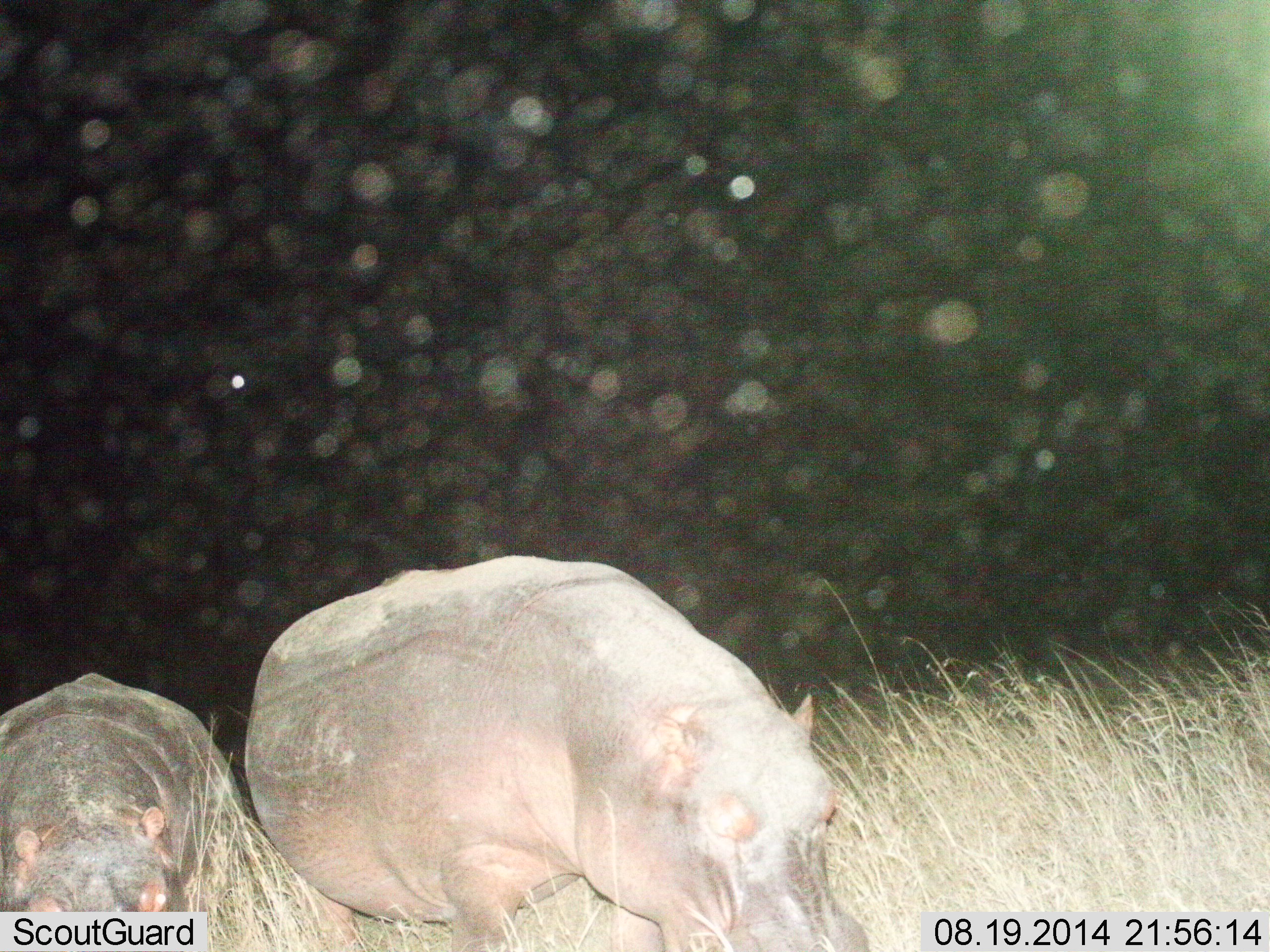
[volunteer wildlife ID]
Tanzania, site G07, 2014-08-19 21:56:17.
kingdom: Animalia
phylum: Chordata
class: Mammalia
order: Artiodactyla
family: Hippopotamidae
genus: Hippopotamus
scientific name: Hippopotamus amphibius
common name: hippopotamus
Hippopotamus (Hippopotamus amphibius), count 2. Behavior (volunteer vote fractions): standing 80%, resting 0%, moving 10%, interacting 0%. Young present (vote fraction): 10%. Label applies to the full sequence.